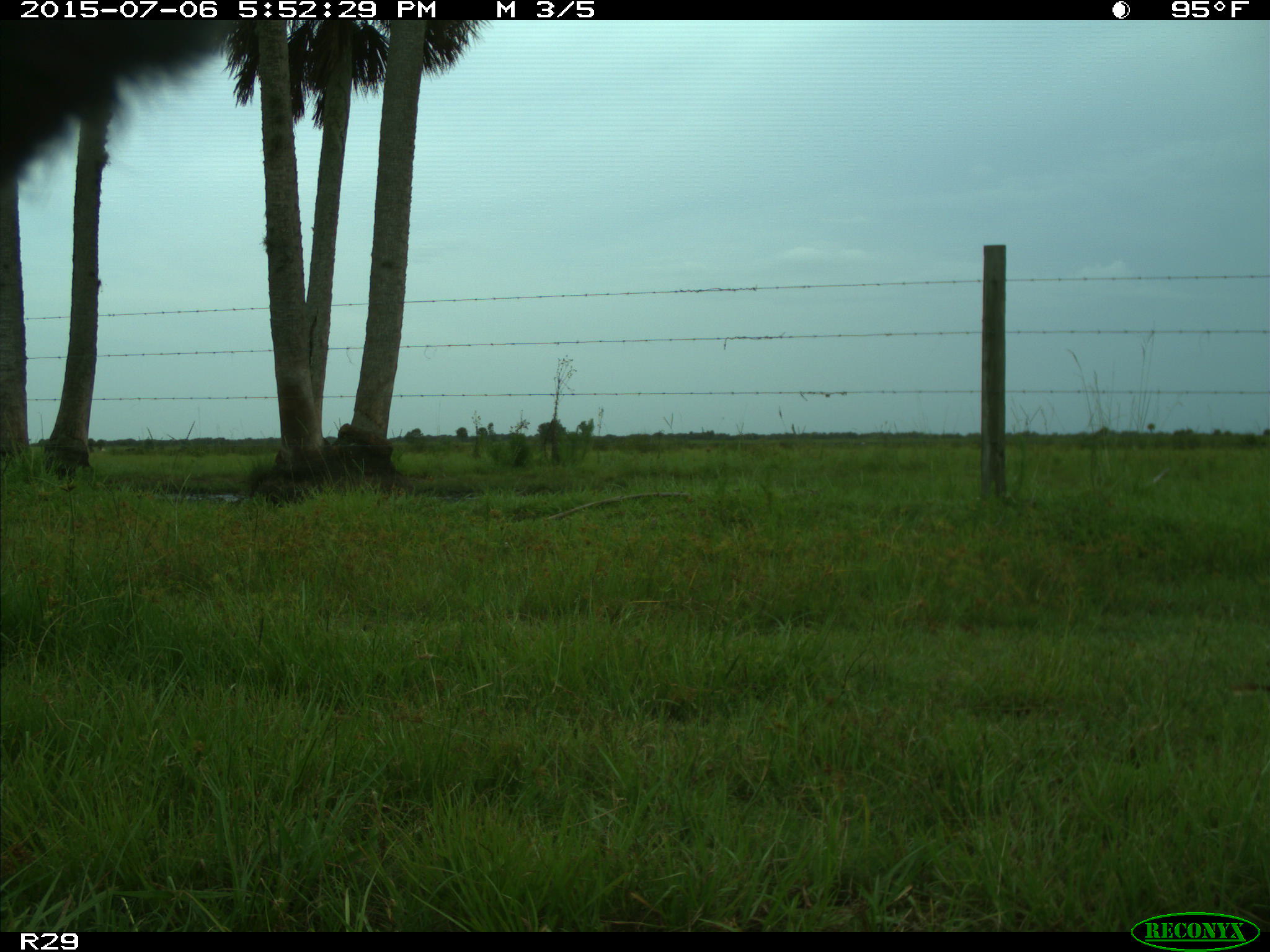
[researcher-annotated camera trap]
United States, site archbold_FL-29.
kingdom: Animalia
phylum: Chordata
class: Mammalia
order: Artiodactyla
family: Bovidae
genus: Bos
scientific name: Bos taurus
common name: domestic cow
Bos taurus (domestic cow).